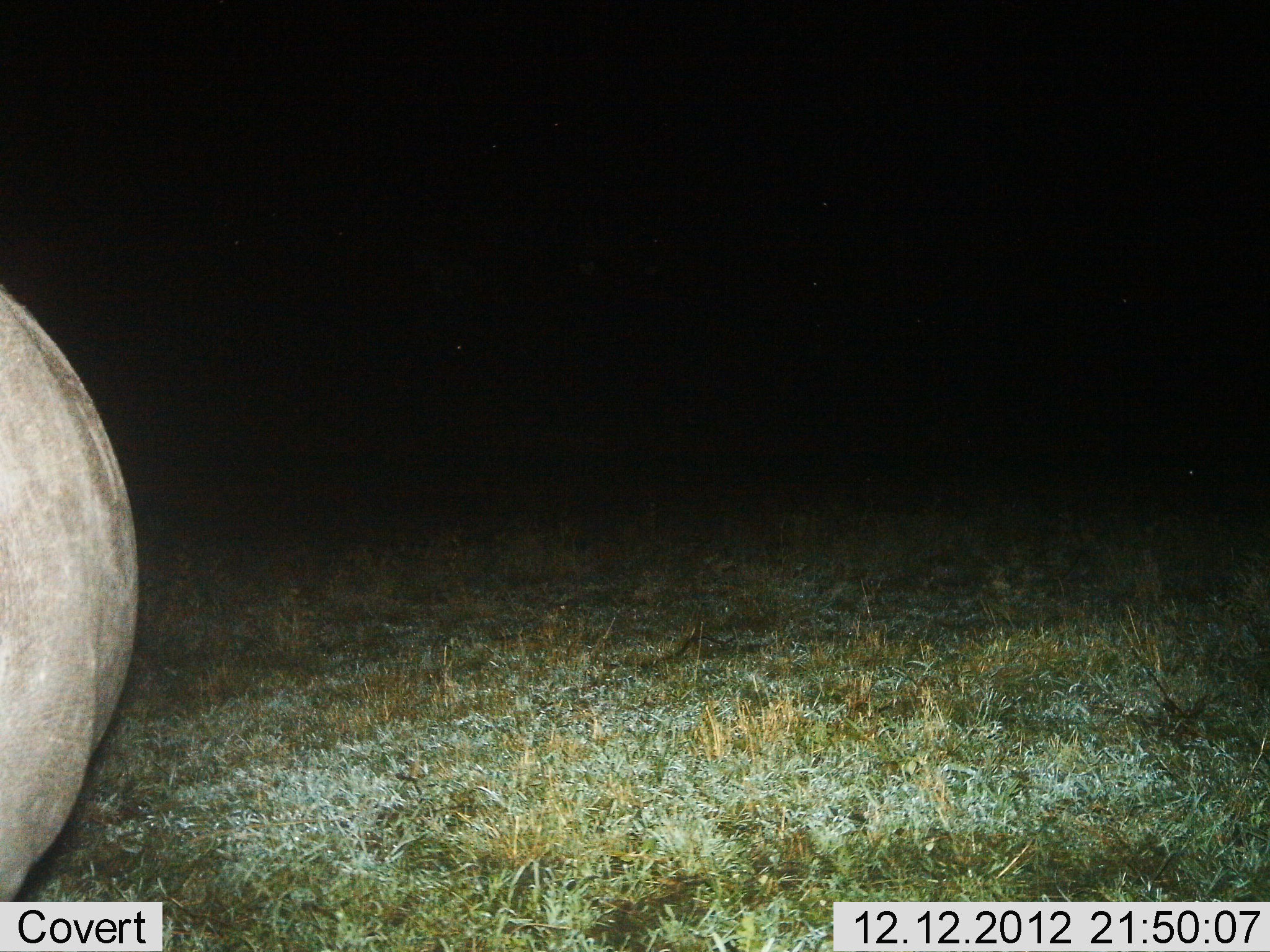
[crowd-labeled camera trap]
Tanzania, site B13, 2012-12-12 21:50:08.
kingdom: Animalia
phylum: Chordata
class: Mammalia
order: Artiodactyla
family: Hippopotamidae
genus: Hippopotamus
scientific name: Hippopotamus amphibius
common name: hippopotamus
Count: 1.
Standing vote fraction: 86%.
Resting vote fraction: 0%.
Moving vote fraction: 14%.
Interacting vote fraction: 0%.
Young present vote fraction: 0%.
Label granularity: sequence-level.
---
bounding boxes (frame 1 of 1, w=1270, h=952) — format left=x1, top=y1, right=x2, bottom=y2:
animal: left=0, top=287, right=141, bottom=903